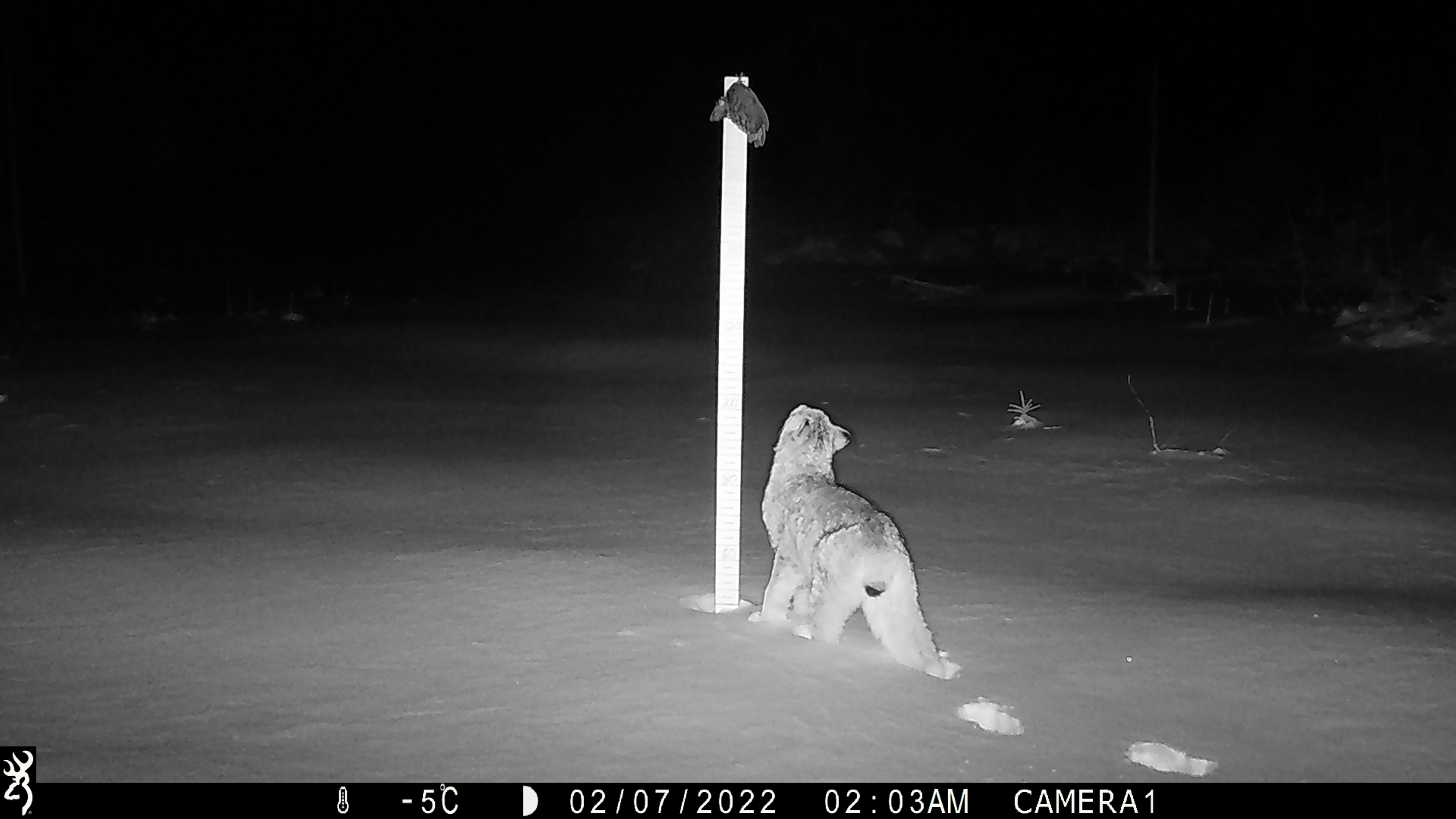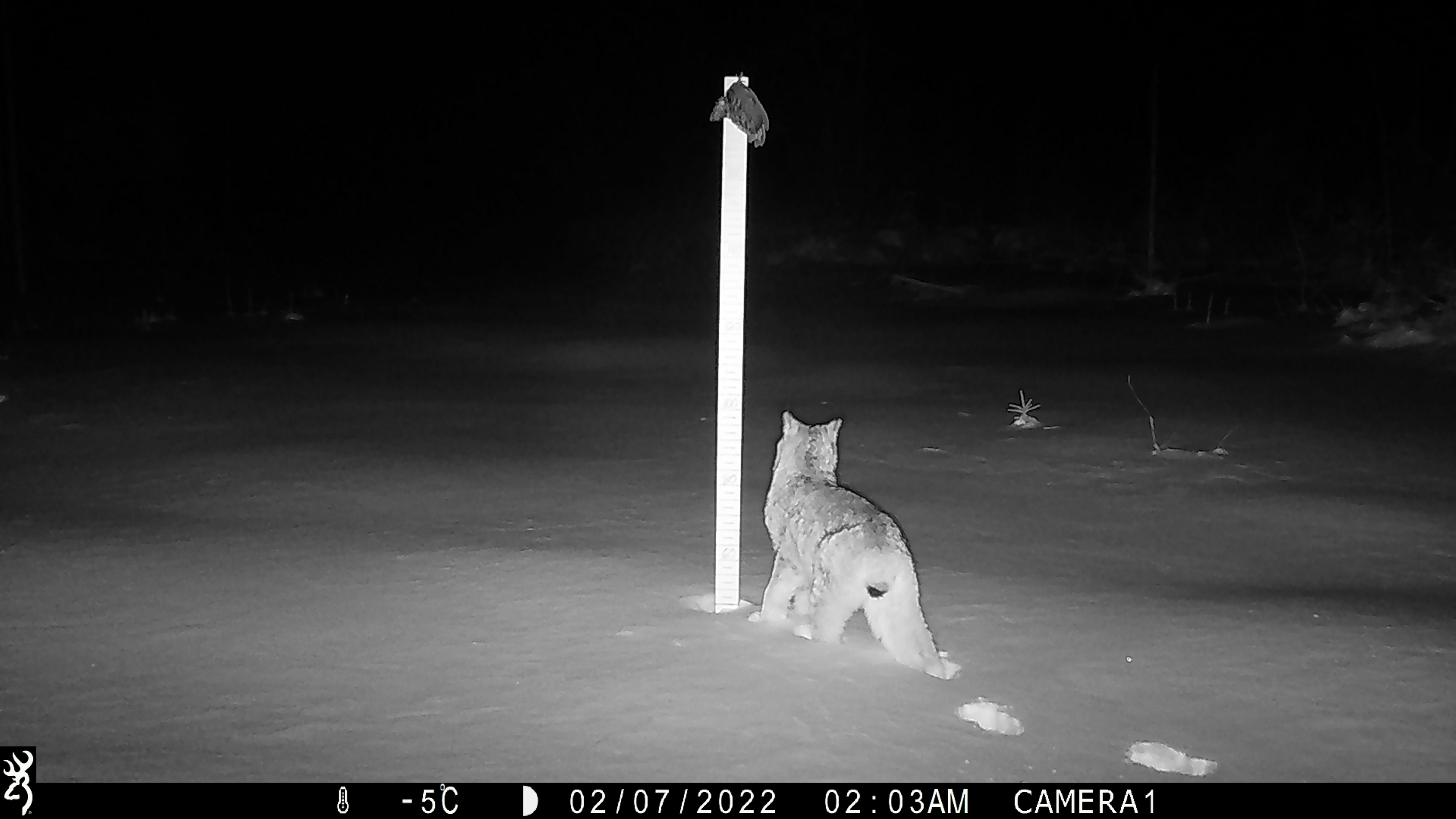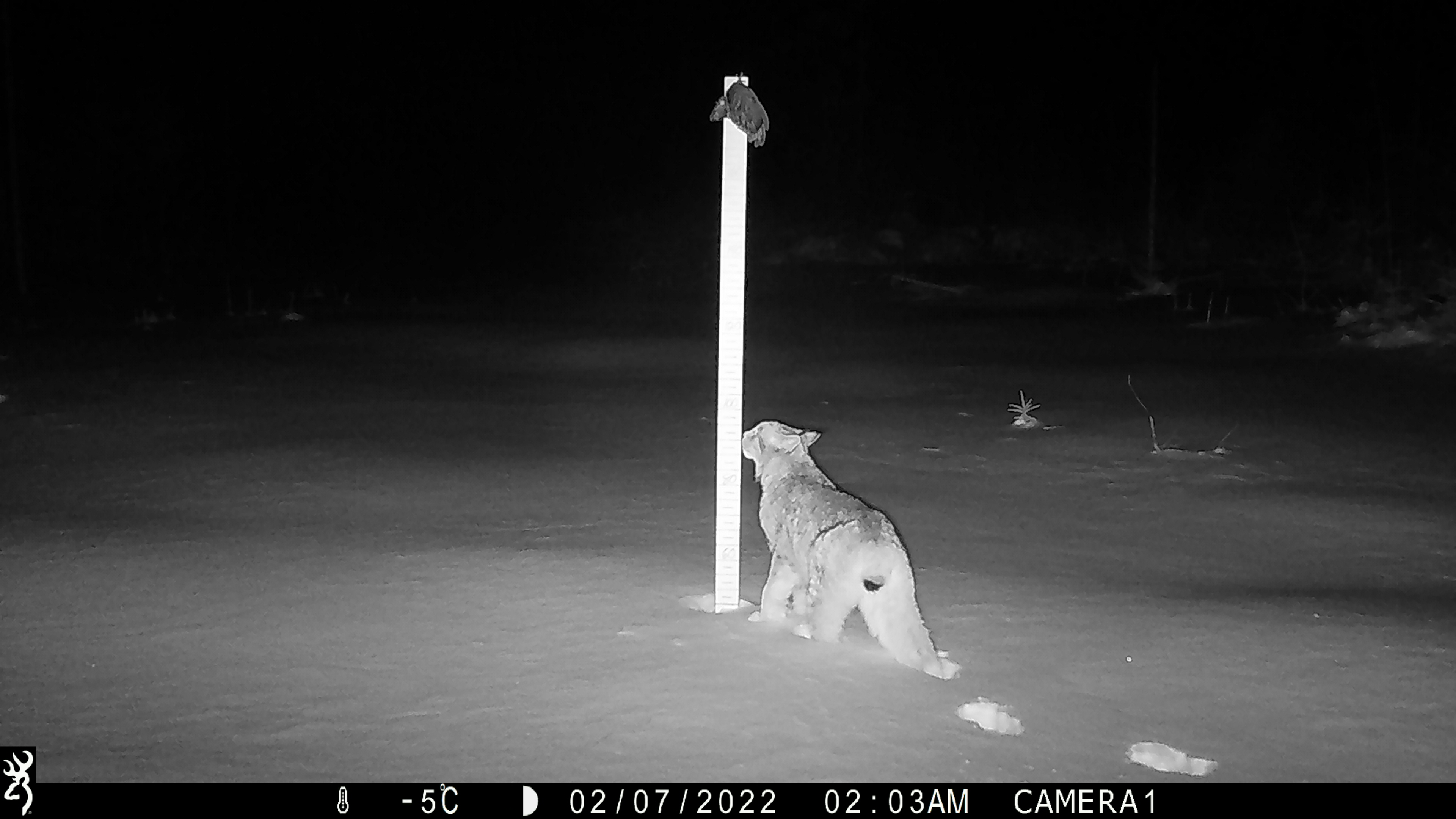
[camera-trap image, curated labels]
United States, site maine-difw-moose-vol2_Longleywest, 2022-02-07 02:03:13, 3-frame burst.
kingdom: Animalia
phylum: Chordata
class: Mammalia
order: Carnivora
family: Felidae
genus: Lynx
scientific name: Lynx canadensis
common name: canada lynx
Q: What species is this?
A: Canada lynx (Lynx canadensis).